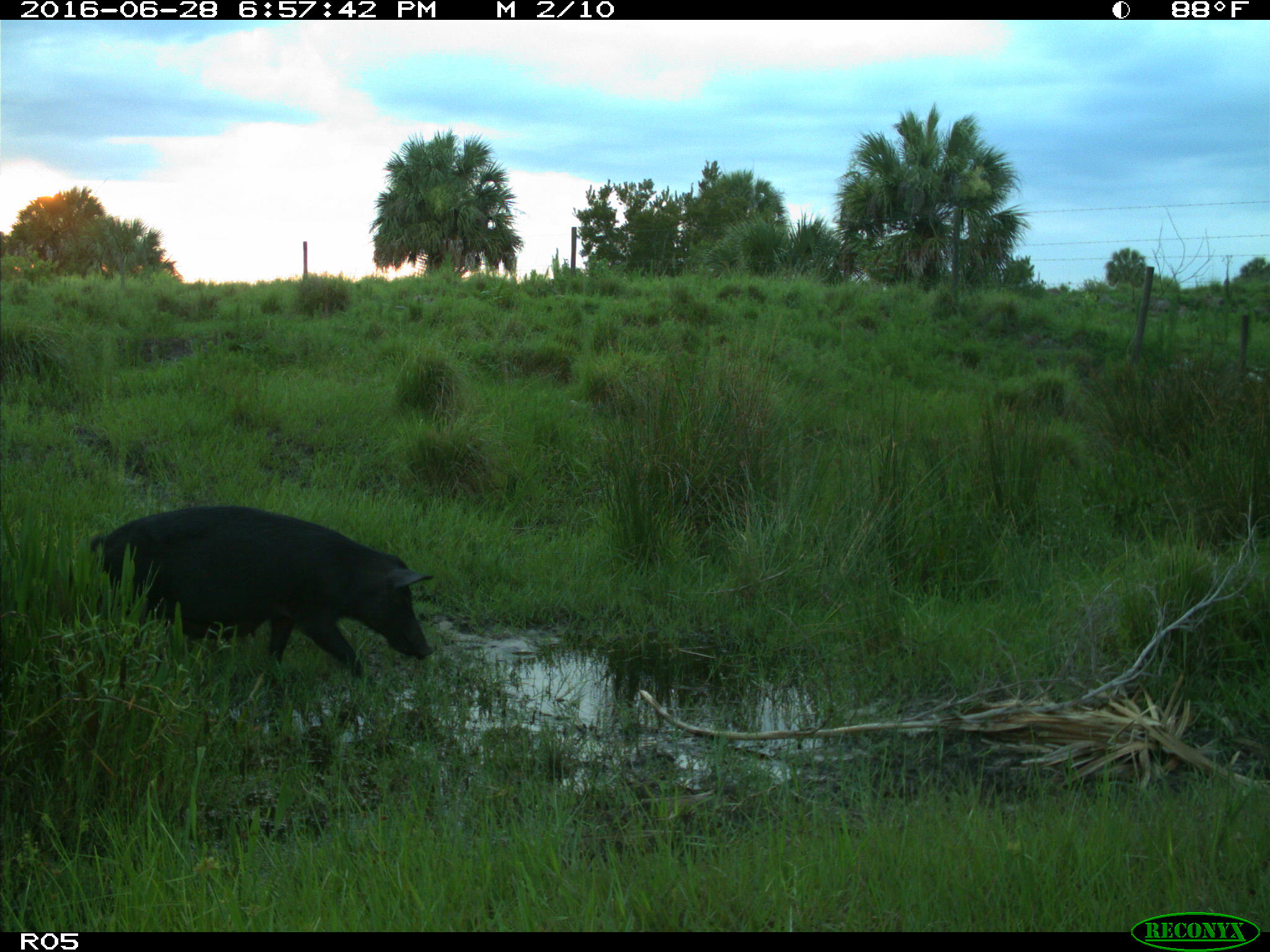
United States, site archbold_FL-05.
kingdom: Animalia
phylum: Chordata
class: Mammalia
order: Artiodactyla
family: Suidae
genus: Sus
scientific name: Sus scrofa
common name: wild boar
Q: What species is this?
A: Sus scrofa (wild boar).